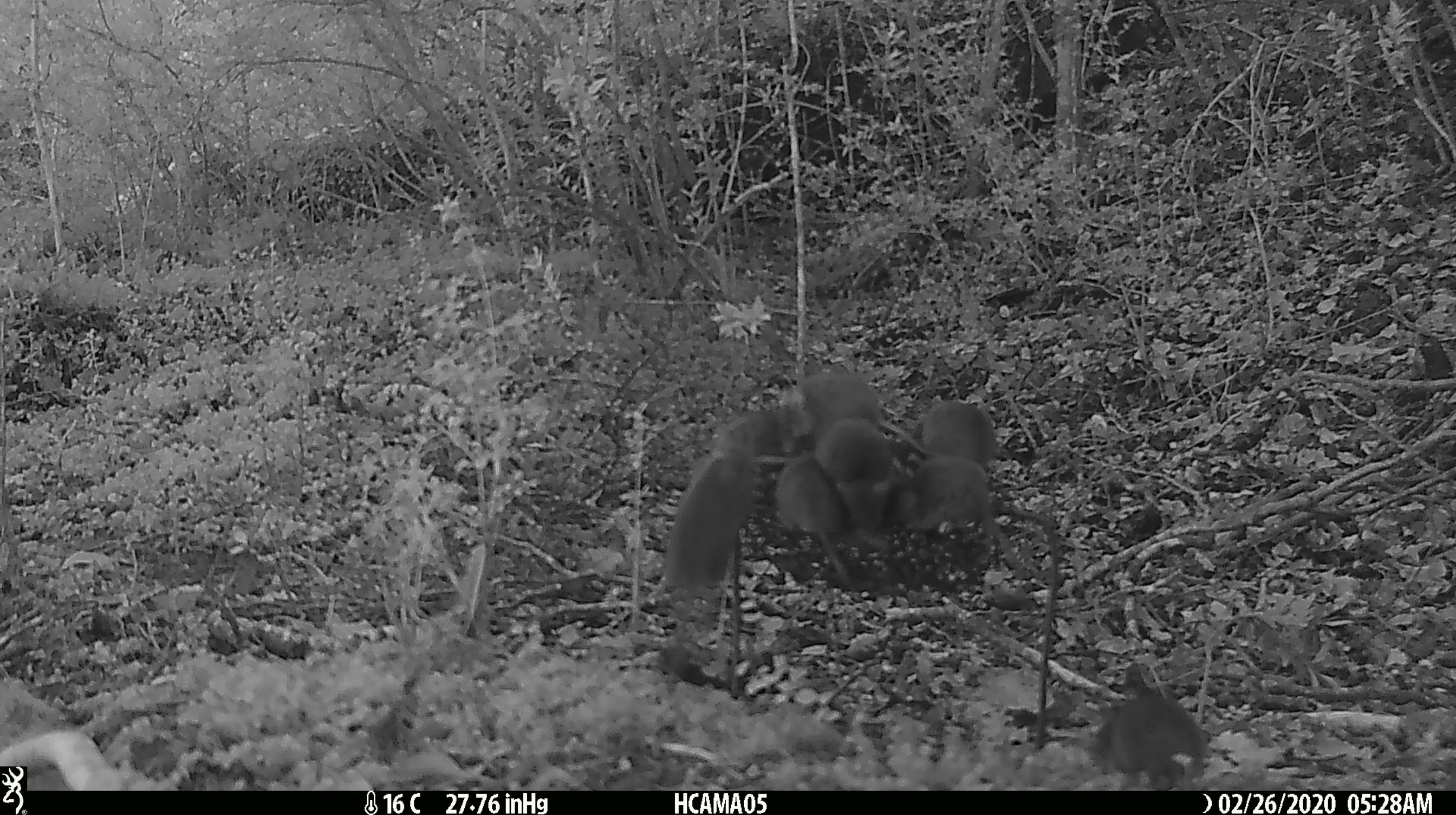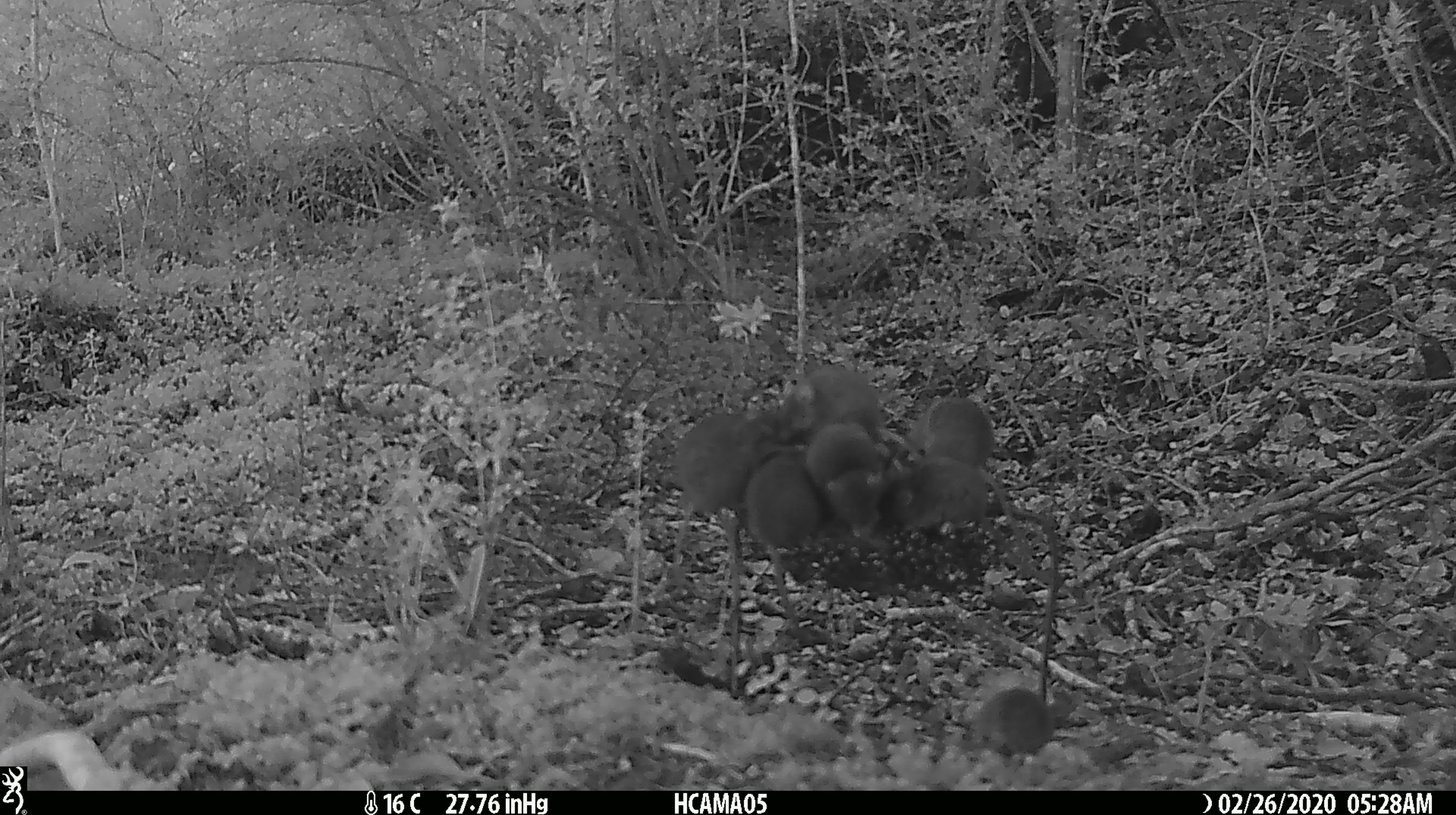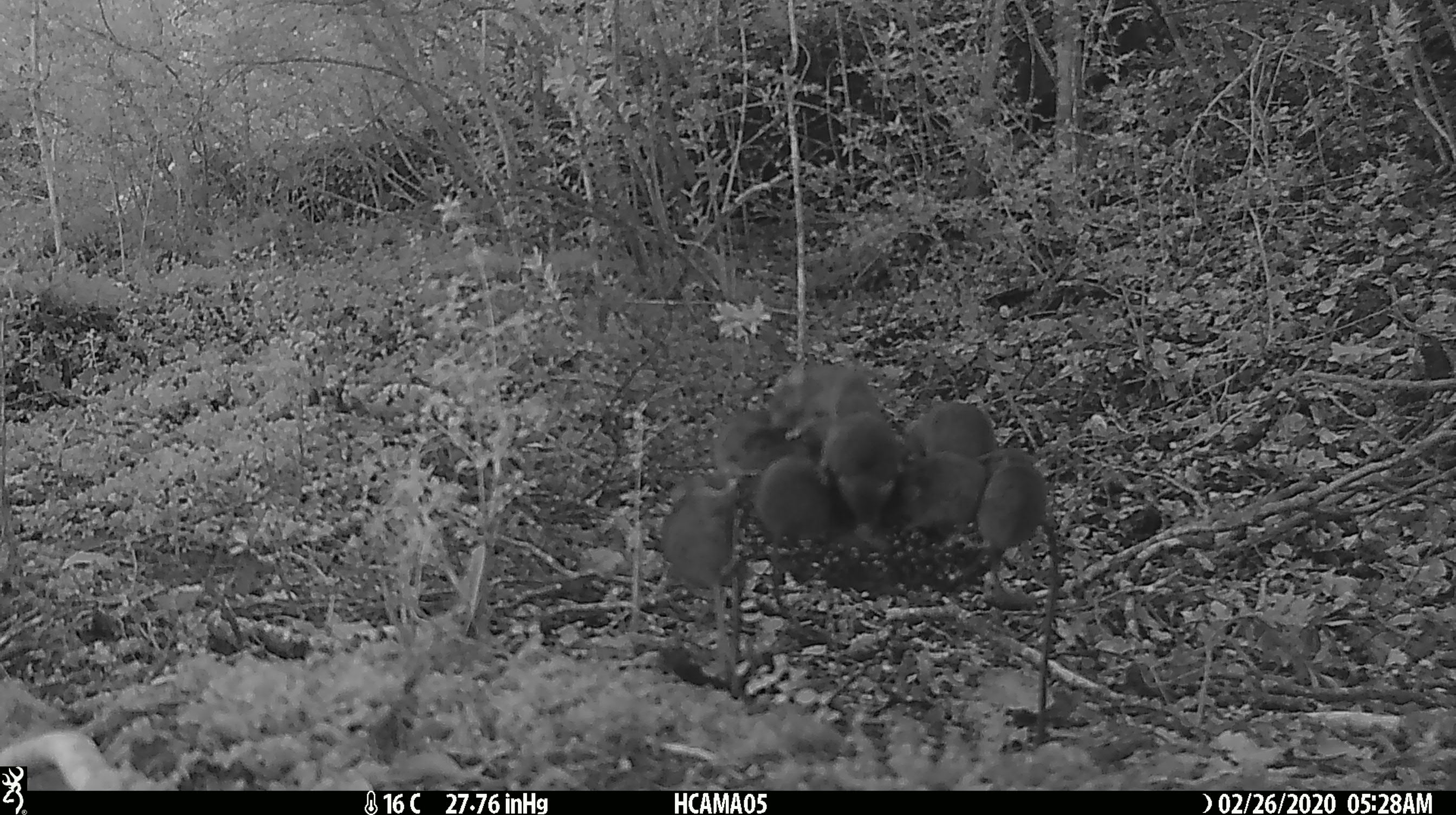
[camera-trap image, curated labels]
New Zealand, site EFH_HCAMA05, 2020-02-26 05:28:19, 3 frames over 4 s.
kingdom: Animalia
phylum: Chordata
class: Mammalia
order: Rodentia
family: Muridae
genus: Mus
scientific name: Mus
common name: mouse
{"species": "mouse (Mus)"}